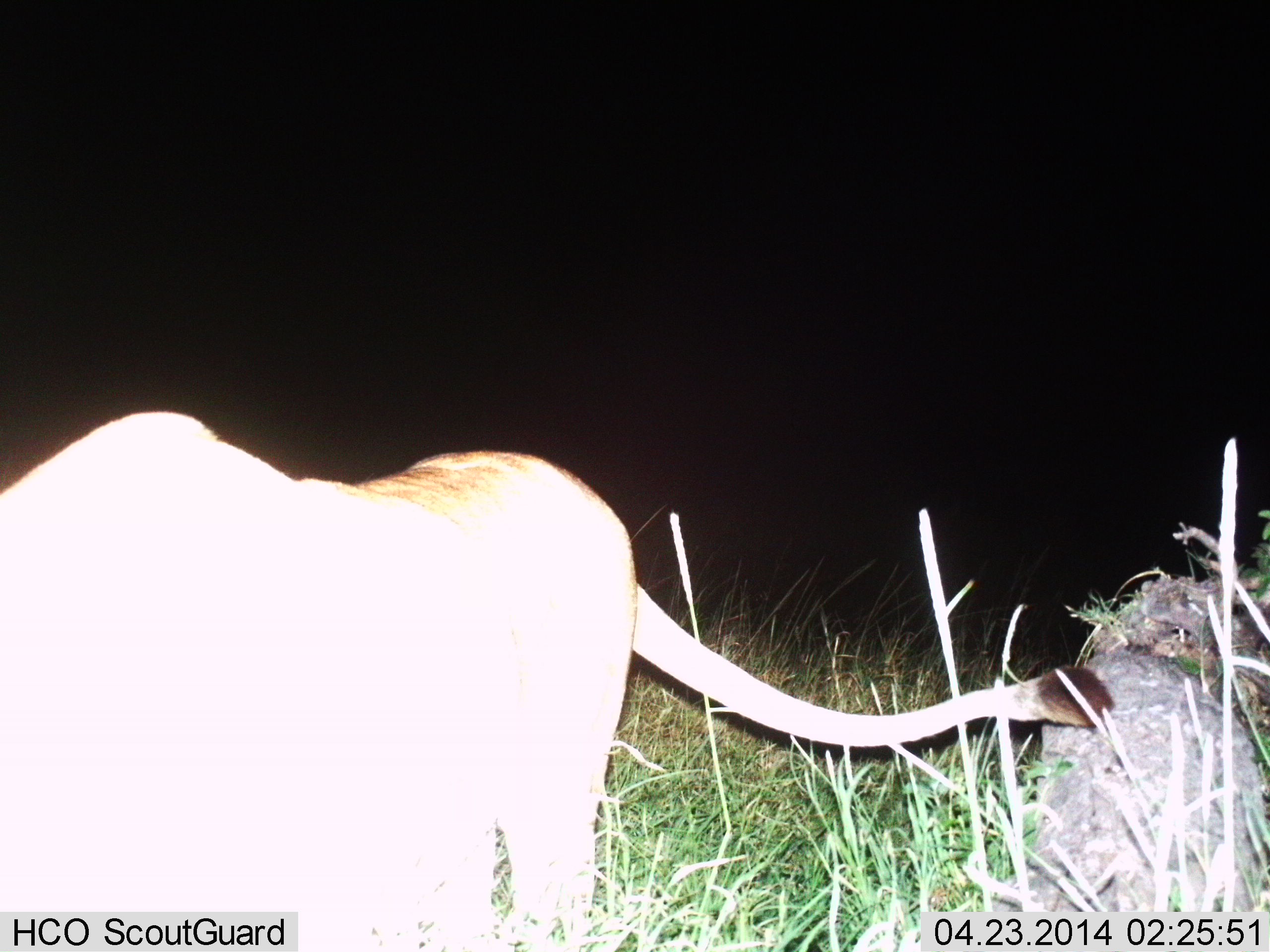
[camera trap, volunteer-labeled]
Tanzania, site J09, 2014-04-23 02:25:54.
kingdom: Animalia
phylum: Chordata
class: Mammalia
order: Carnivora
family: Felidae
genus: Panthera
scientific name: Panthera leo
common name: lion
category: lionfemale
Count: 1.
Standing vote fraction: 60%.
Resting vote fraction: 0%.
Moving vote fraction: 40%.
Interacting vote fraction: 0%.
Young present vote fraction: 0%.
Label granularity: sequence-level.